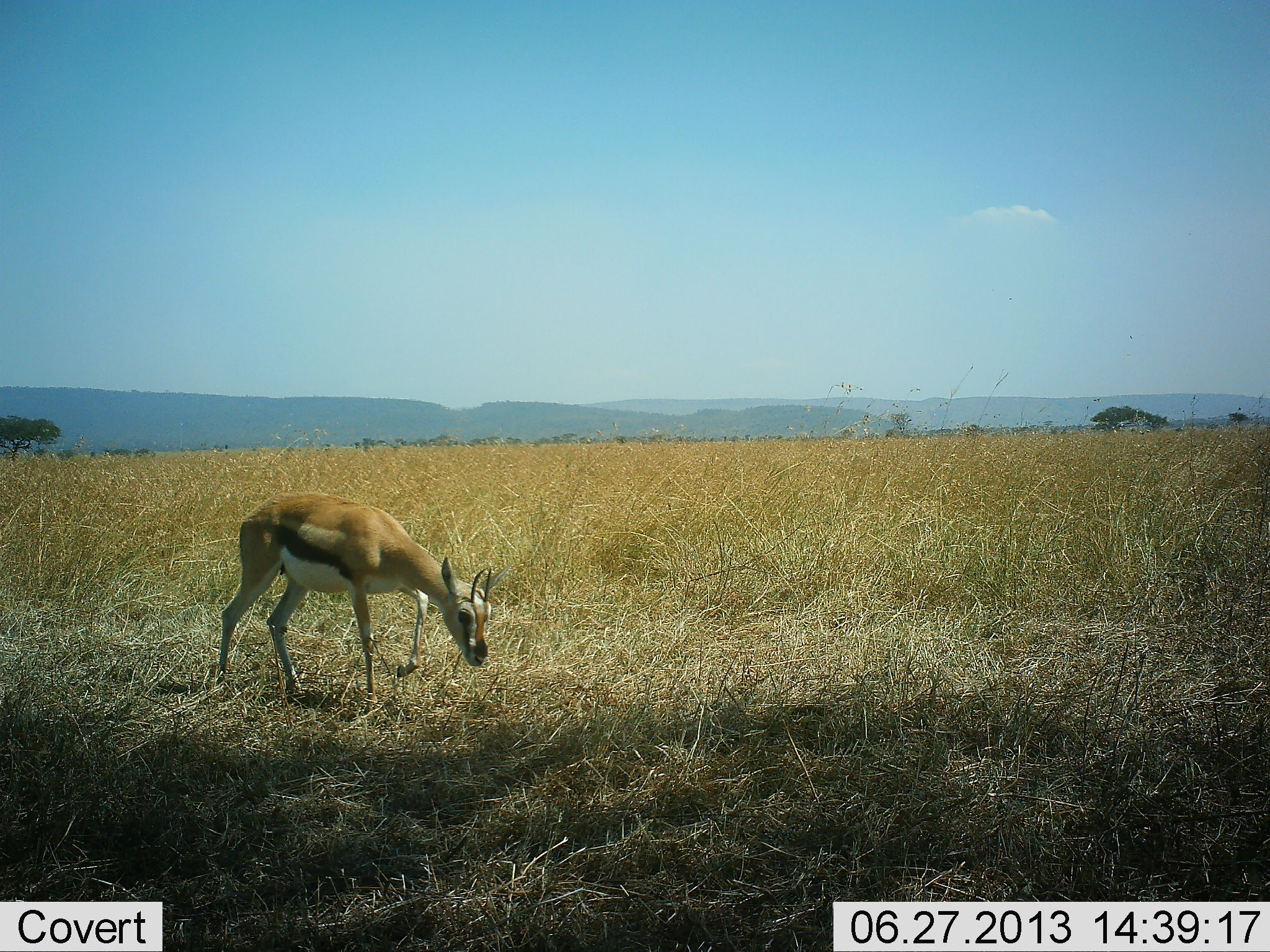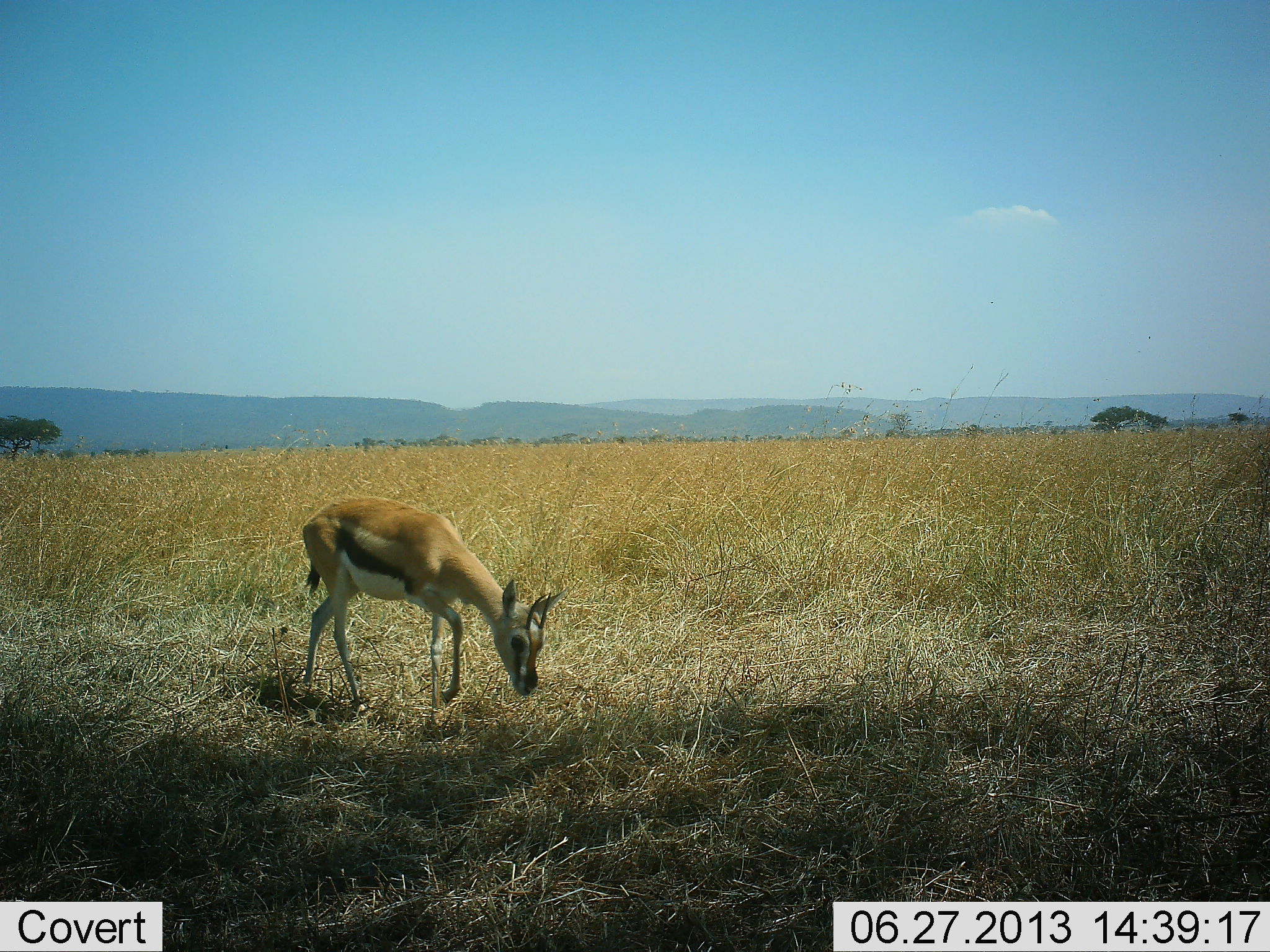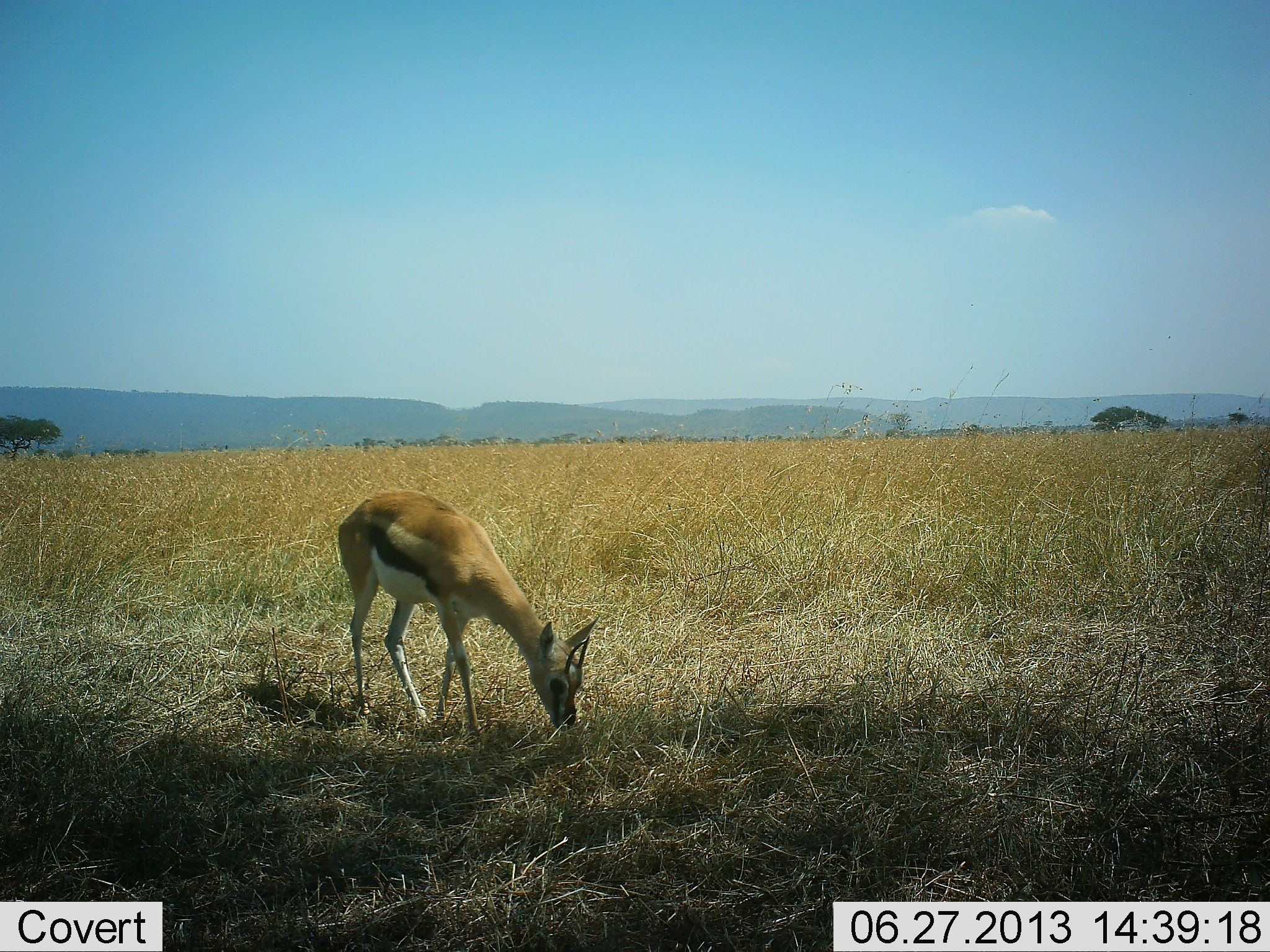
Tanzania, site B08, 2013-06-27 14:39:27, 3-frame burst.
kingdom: Animalia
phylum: Chordata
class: Mammalia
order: Artiodactyla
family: Bovidae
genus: Eudorcas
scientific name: Eudorcas thomsonii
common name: thomson's gazelle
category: gazellethomsons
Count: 1.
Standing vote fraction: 10%.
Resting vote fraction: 0%.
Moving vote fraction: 90%.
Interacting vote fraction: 0%.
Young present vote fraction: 0%.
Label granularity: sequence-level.